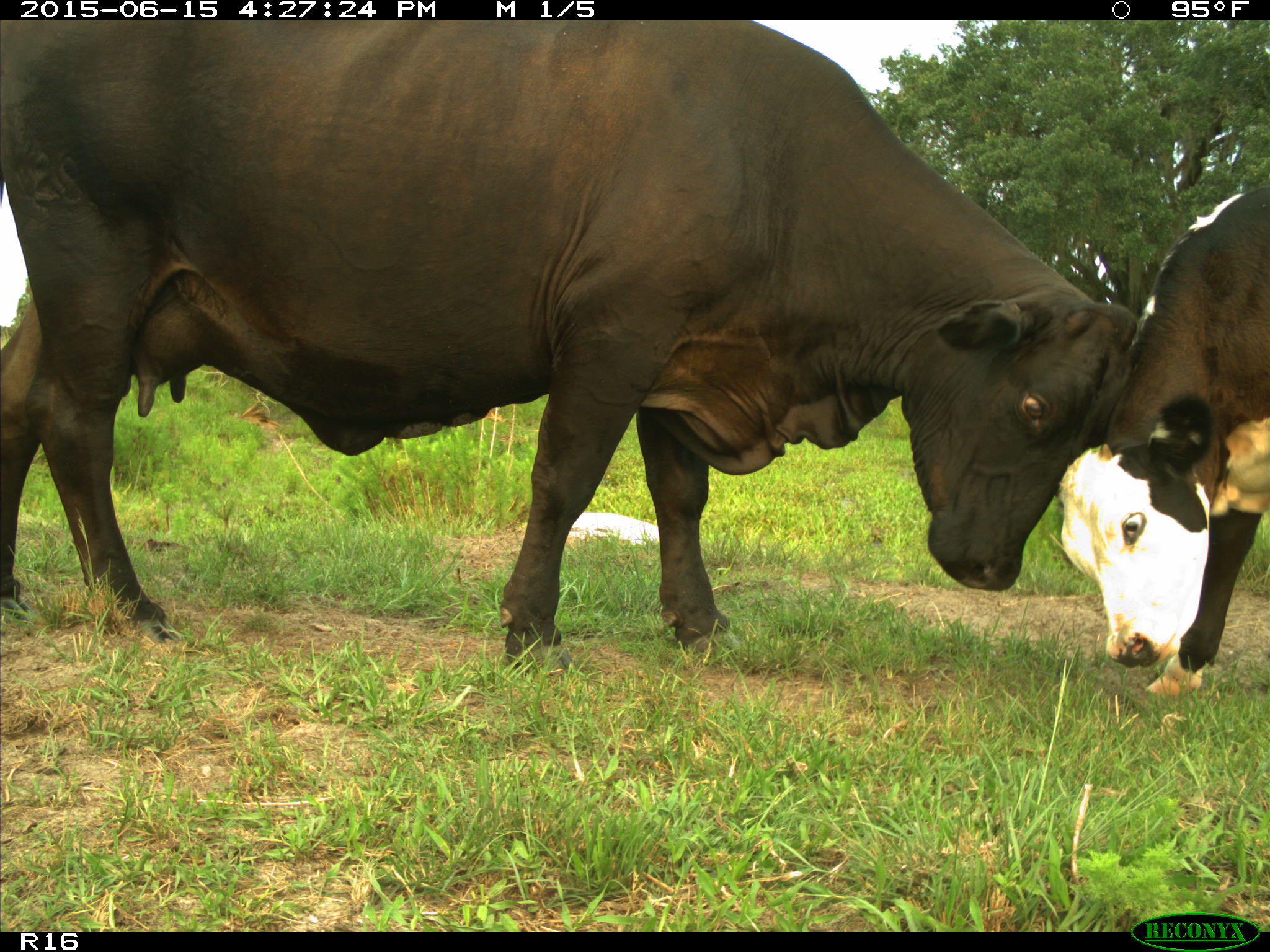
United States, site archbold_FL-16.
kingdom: Animalia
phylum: Chordata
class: Mammalia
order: Artiodactyla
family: Bovidae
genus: Bos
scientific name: Bos taurus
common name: domestic cow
Bos taurus (domestic cow).